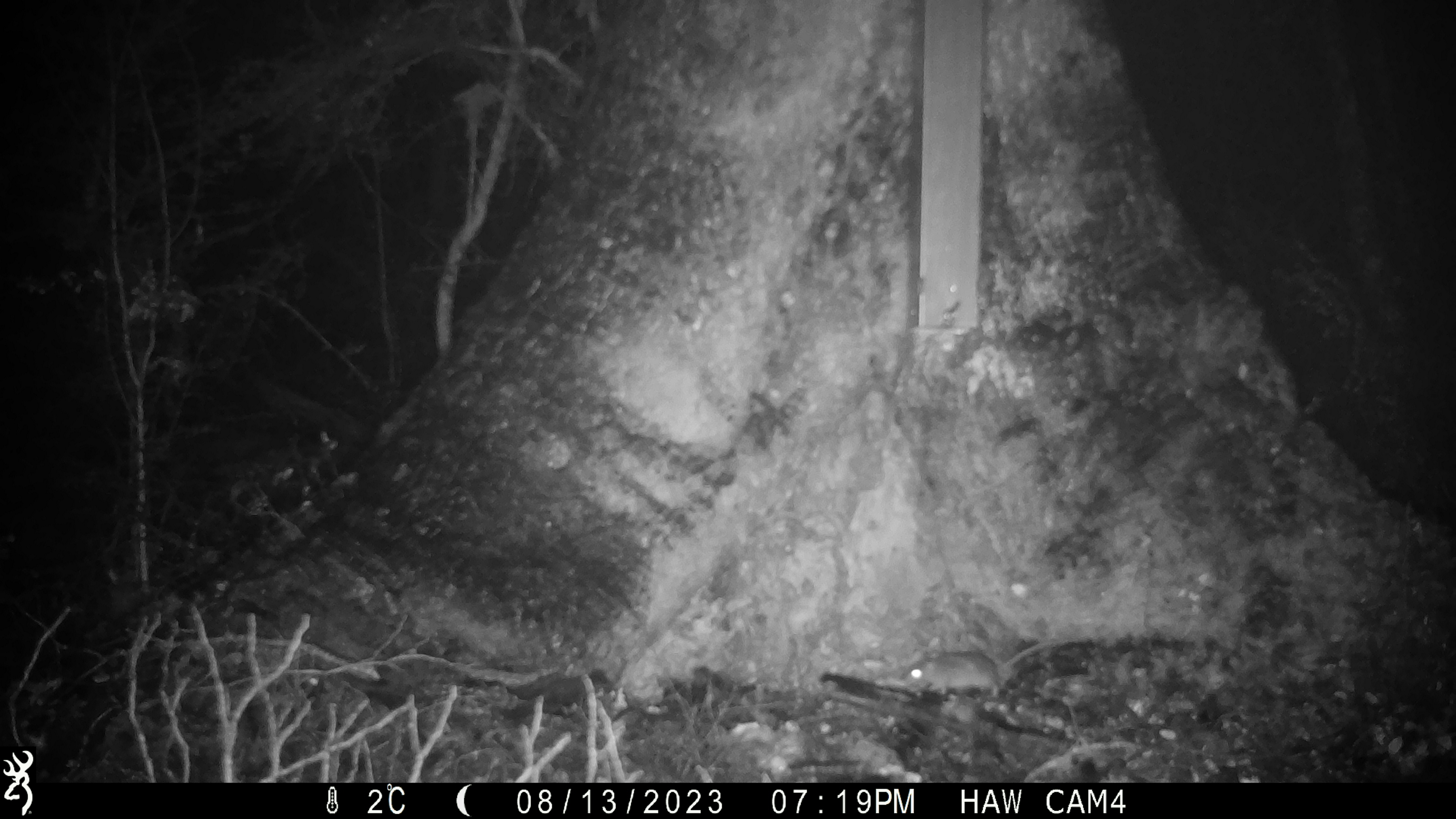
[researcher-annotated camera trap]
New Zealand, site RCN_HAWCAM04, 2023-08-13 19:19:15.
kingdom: Animalia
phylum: Chordata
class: Mammalia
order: Rodentia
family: Muridae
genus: Mus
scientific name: Mus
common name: mouse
Mouse (Mus).